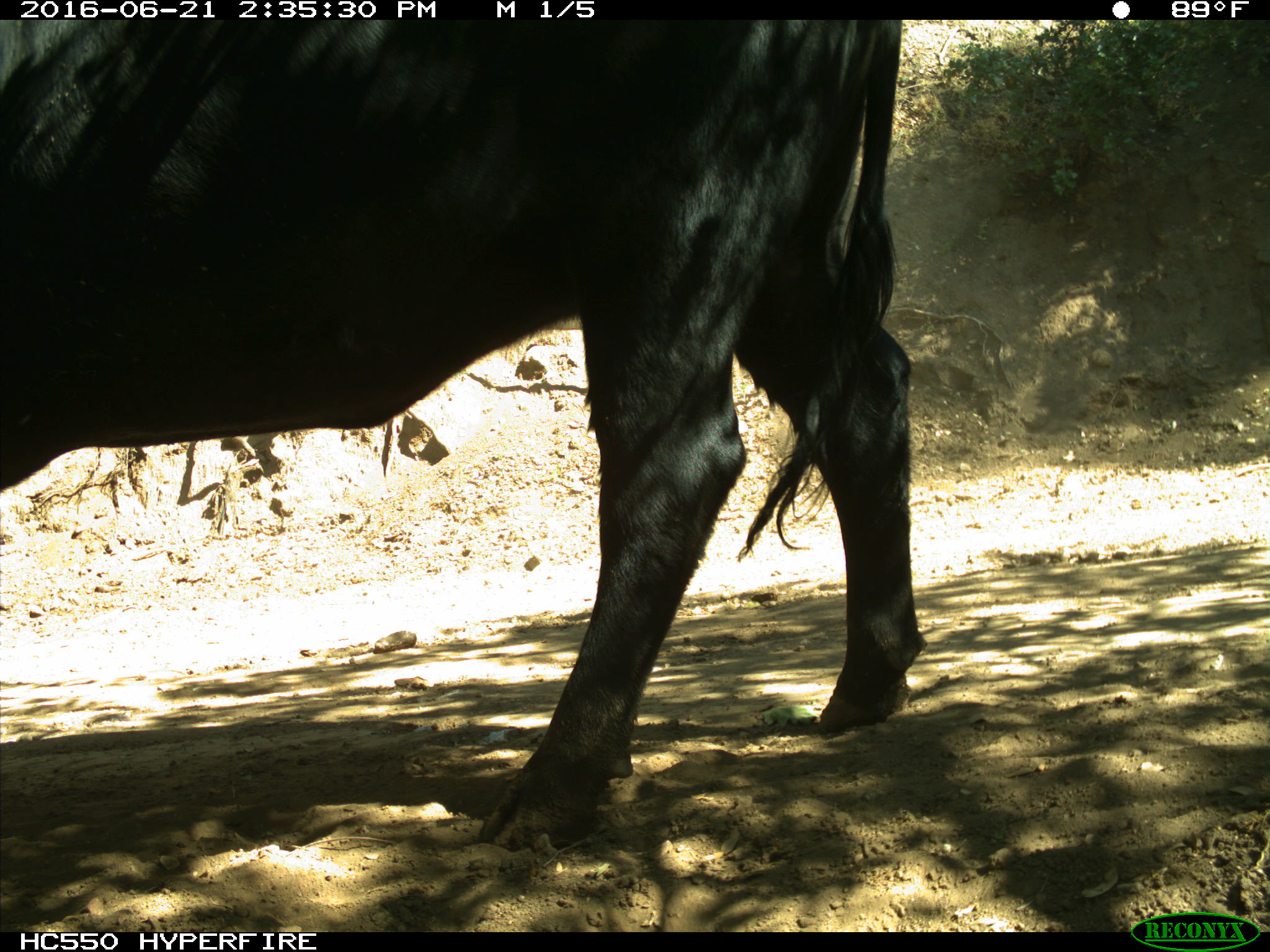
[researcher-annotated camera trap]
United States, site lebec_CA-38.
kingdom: Animalia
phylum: Chordata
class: Mammalia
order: Artiodactyla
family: Bovidae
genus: Bos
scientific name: Bos taurus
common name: domestic cow